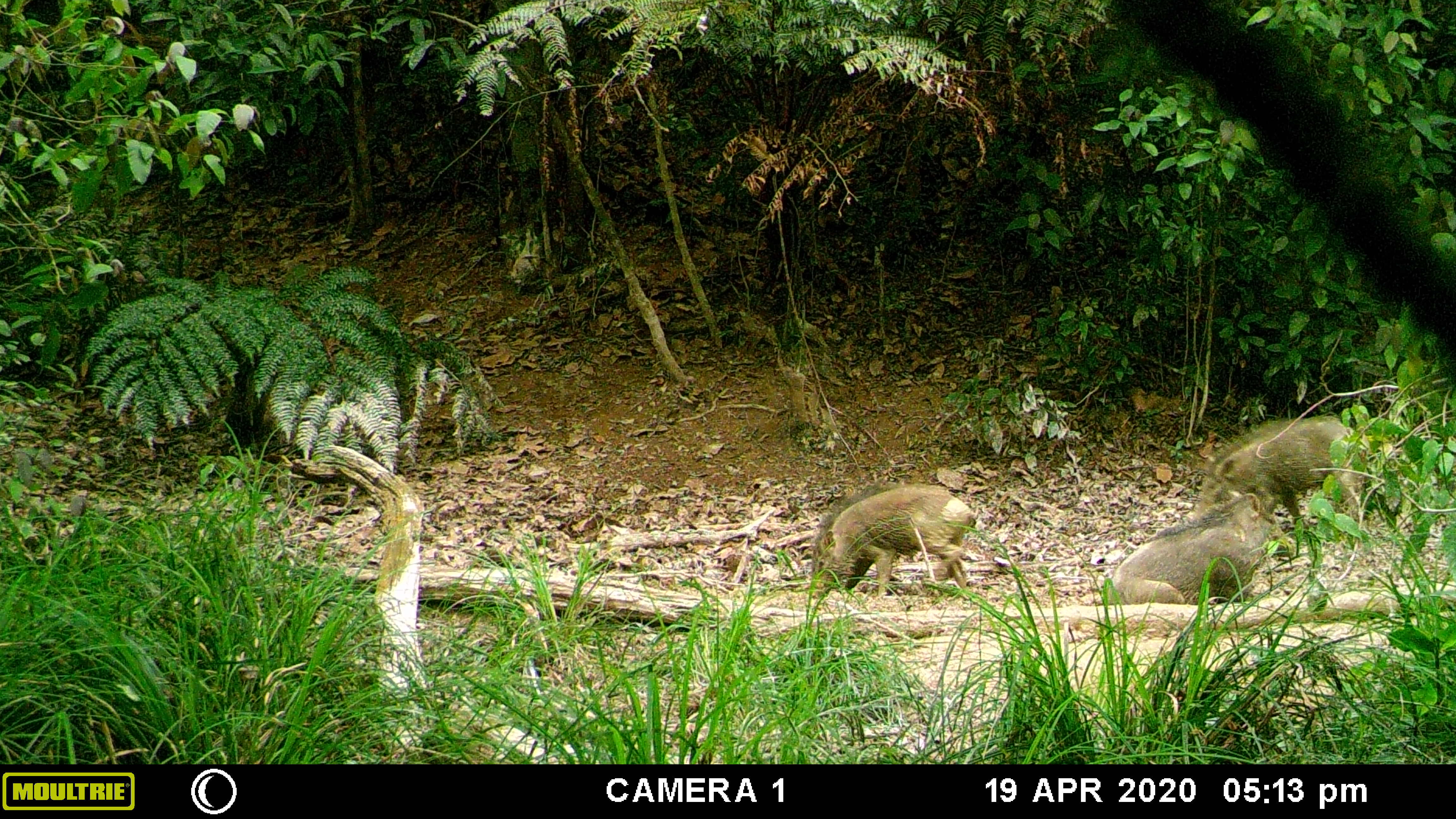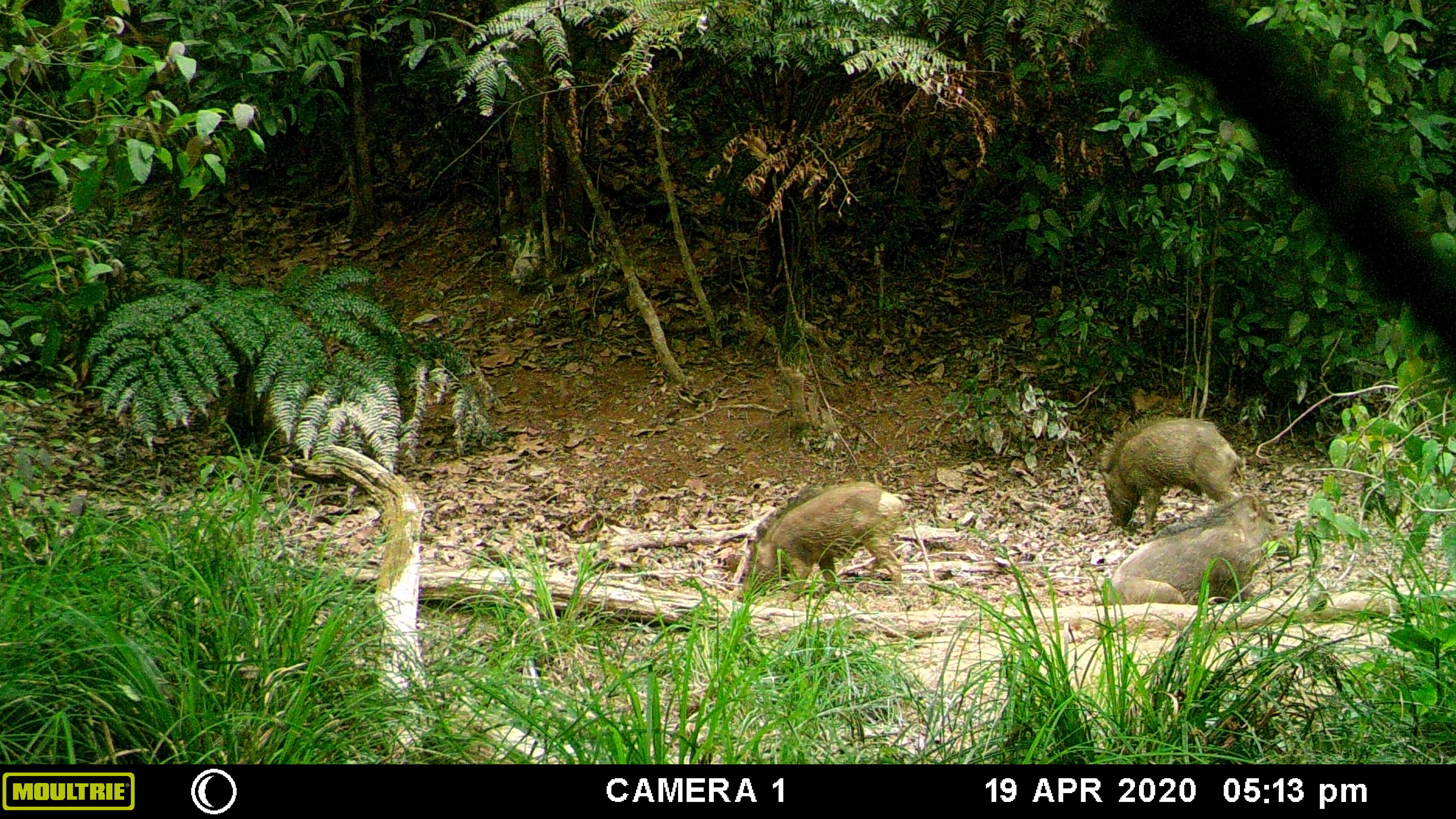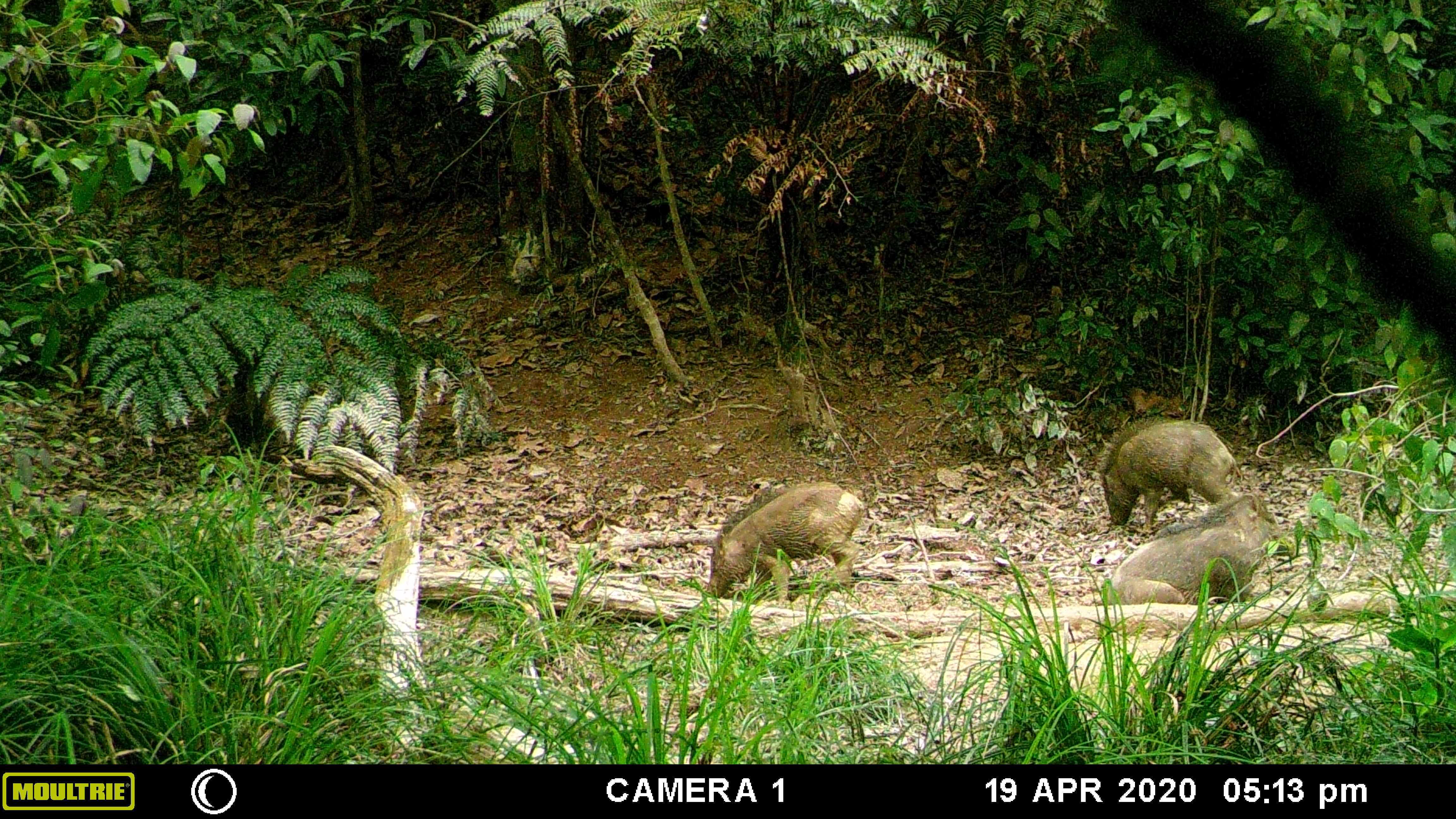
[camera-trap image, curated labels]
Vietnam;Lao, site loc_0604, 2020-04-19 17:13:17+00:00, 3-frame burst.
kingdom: Animalia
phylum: Chordata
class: Mammalia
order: Artiodactyla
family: Suidae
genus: Sus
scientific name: Sus scrofa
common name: eurasian wild pig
Eurasian wild pig (Sus scrofa). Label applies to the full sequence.